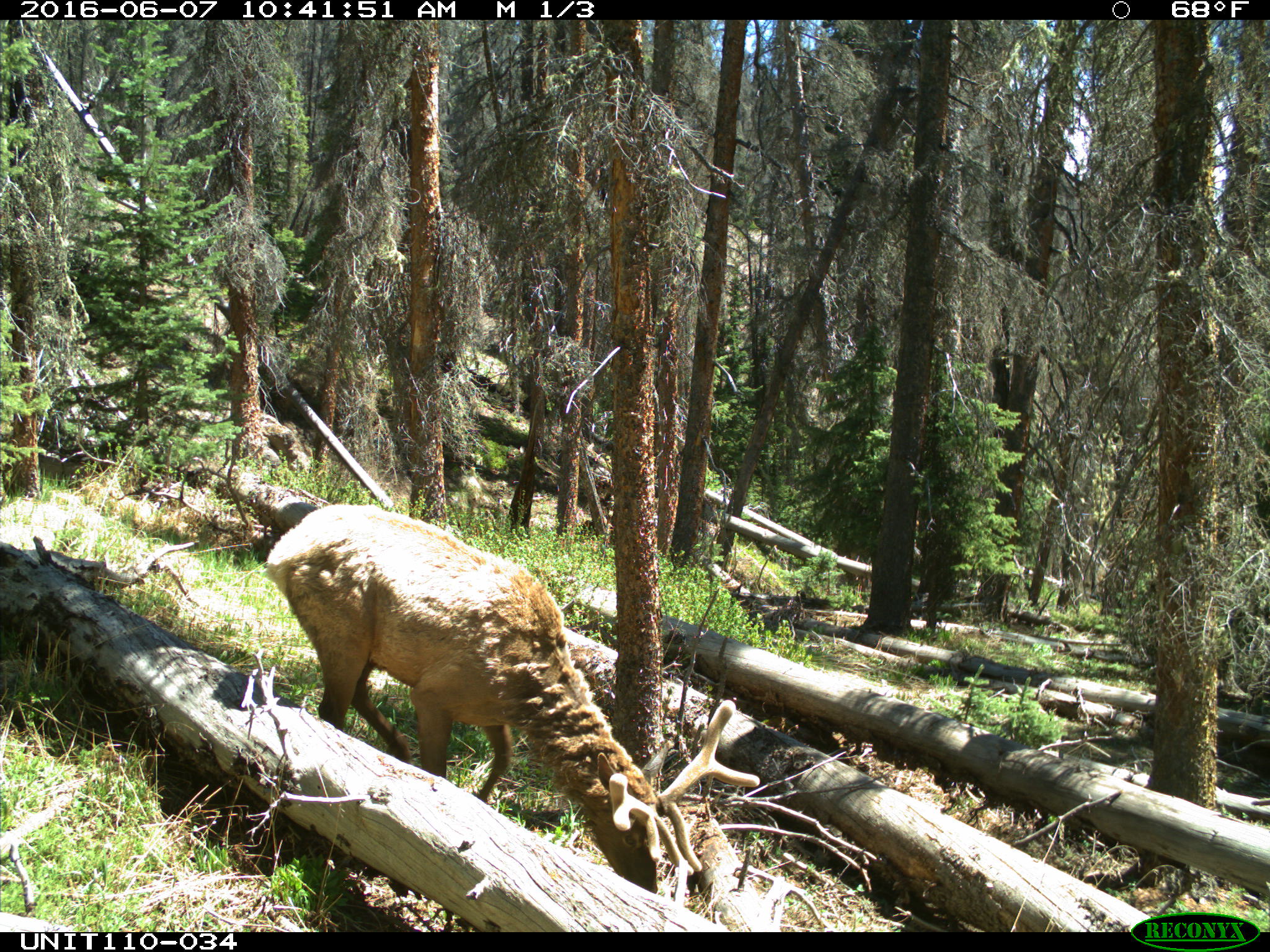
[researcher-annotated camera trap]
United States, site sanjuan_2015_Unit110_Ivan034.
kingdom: Animalia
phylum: Chordata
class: Mammalia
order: Artiodactyla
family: Cervidae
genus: Cervus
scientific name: Cervus elaphus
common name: red deer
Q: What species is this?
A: Cervus elaphus (red deer).